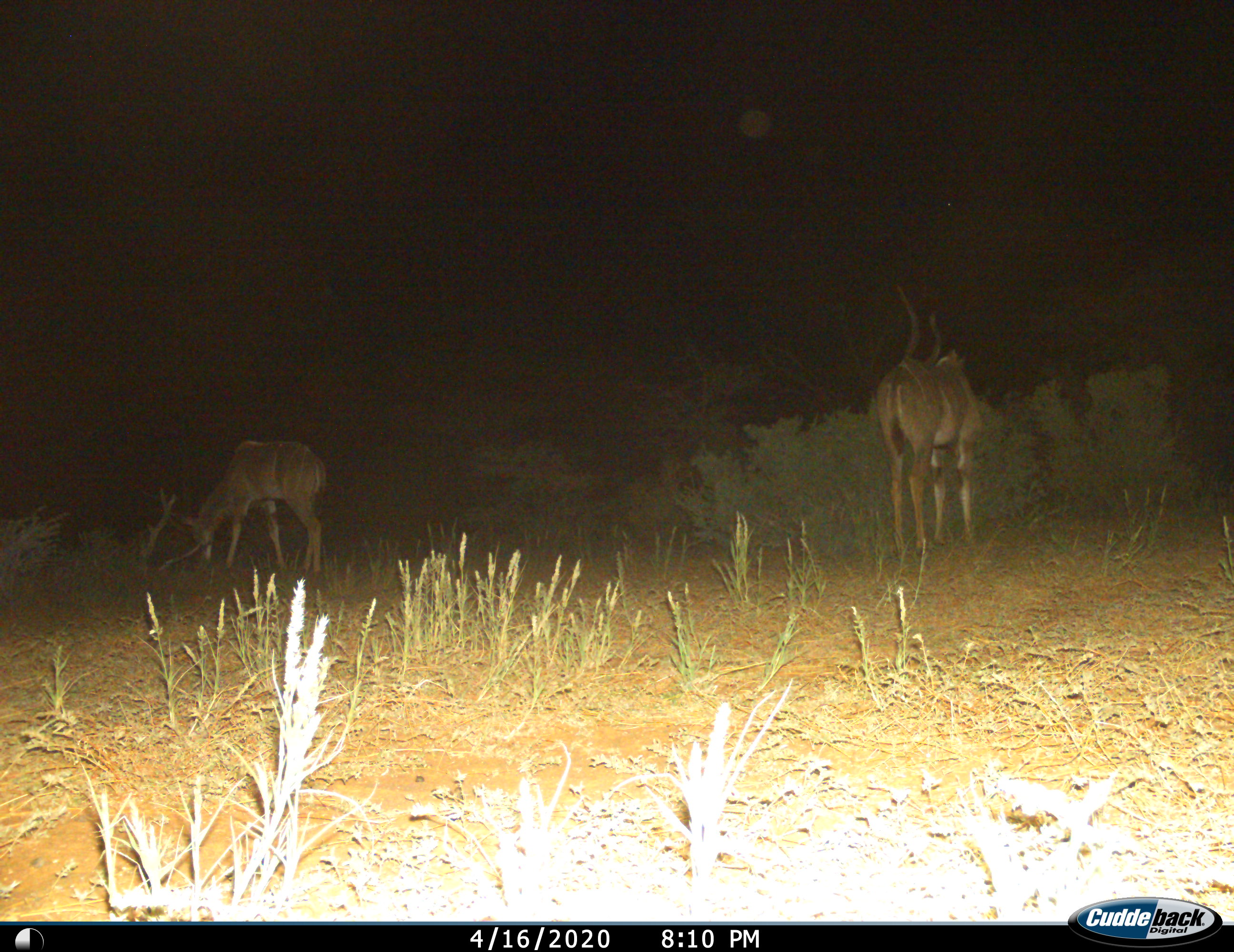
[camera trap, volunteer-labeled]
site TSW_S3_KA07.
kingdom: Animalia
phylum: Chordata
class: Mammalia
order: Artiodactyla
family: Bovidae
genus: Tragelaphus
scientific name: Tragelaphus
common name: kudu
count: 2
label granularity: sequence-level